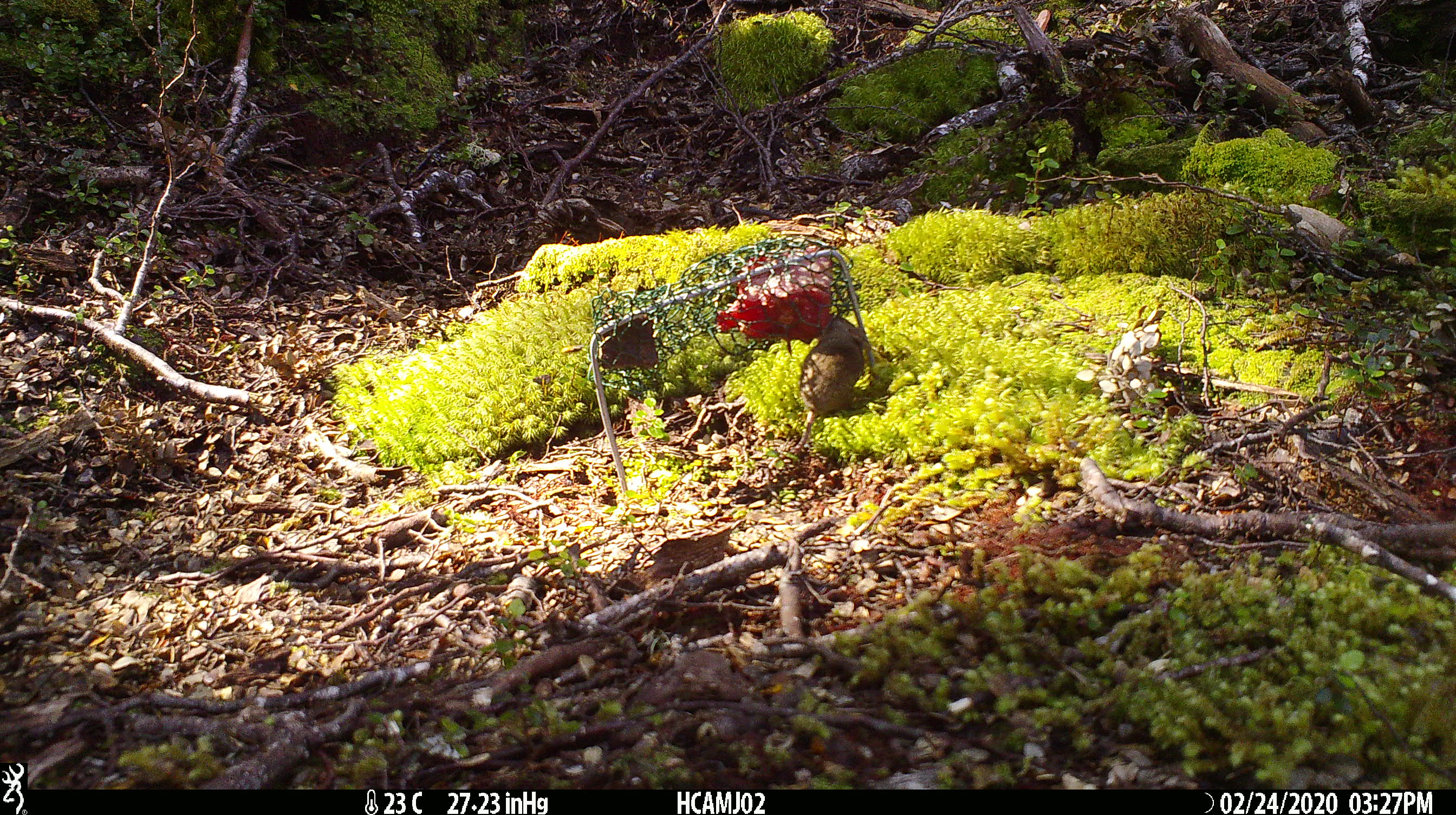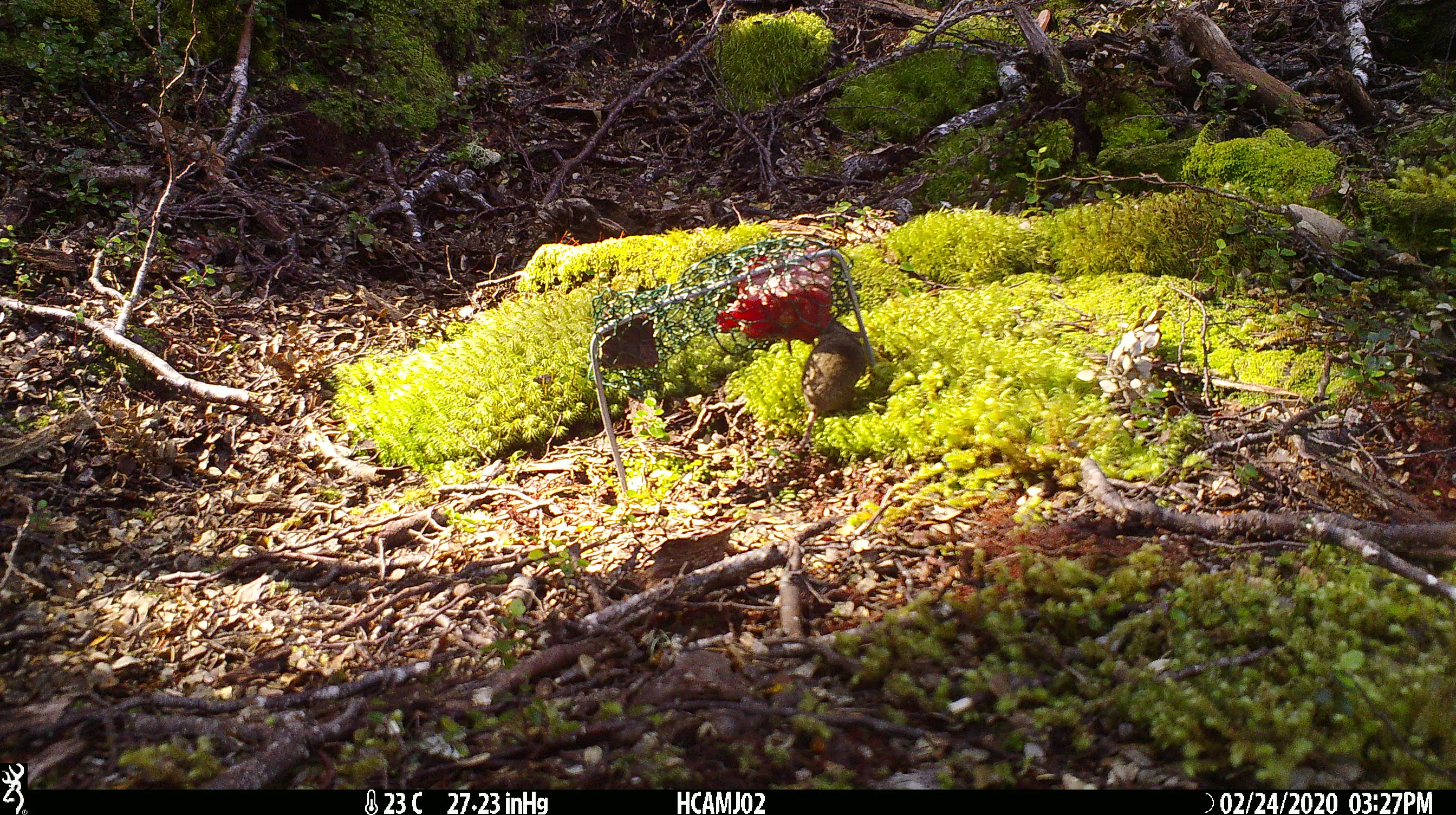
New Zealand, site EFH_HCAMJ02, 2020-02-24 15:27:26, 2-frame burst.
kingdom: Animalia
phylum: Chordata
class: Mammalia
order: Rodentia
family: Muridae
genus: Mus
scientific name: Mus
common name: mouse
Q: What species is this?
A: Mouse (Mus).